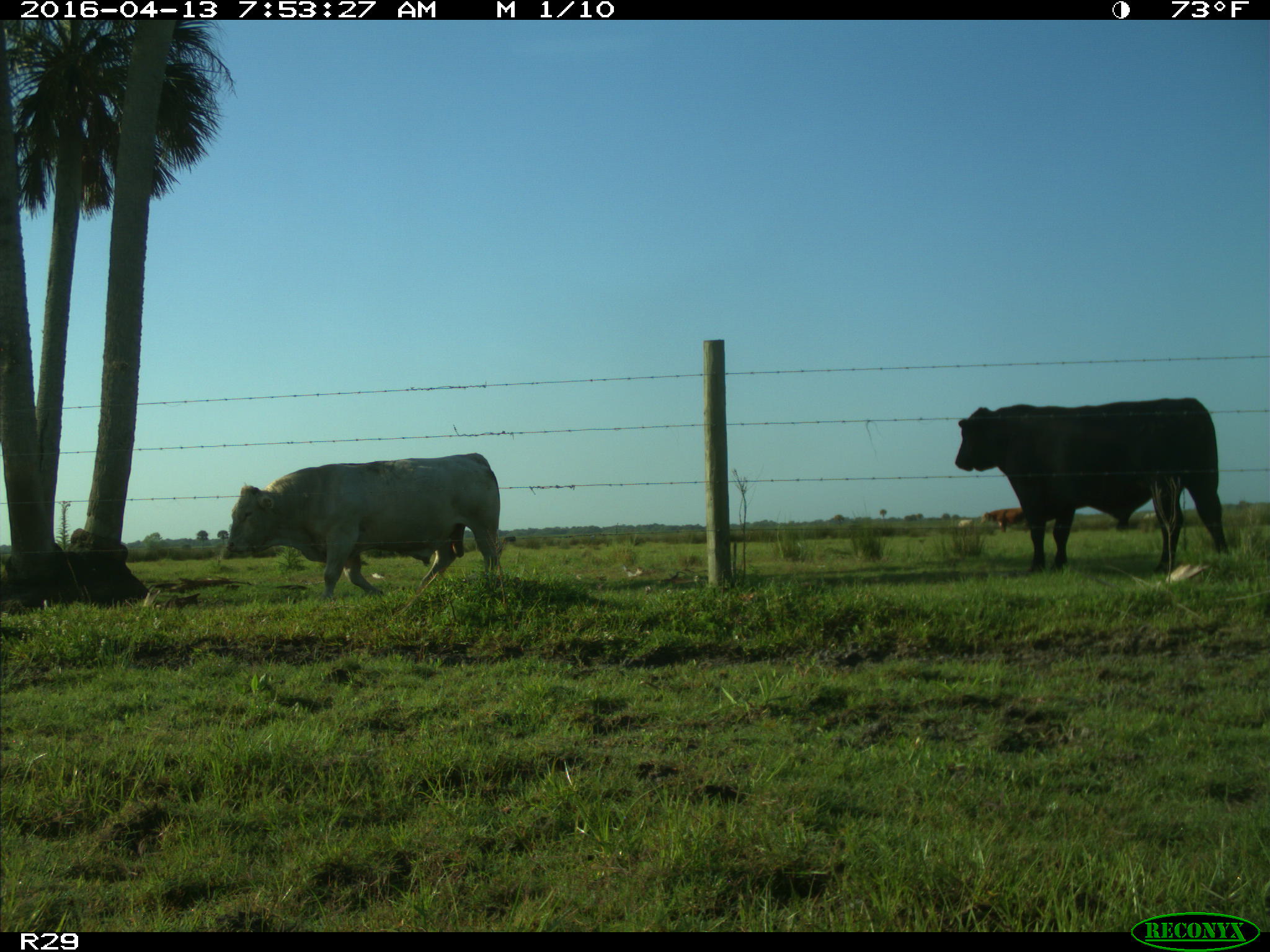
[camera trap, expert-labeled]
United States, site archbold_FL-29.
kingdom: Animalia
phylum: Chordata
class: Mammalia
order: Artiodactyla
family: Bovidae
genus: Bos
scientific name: Bos taurus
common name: domestic cow